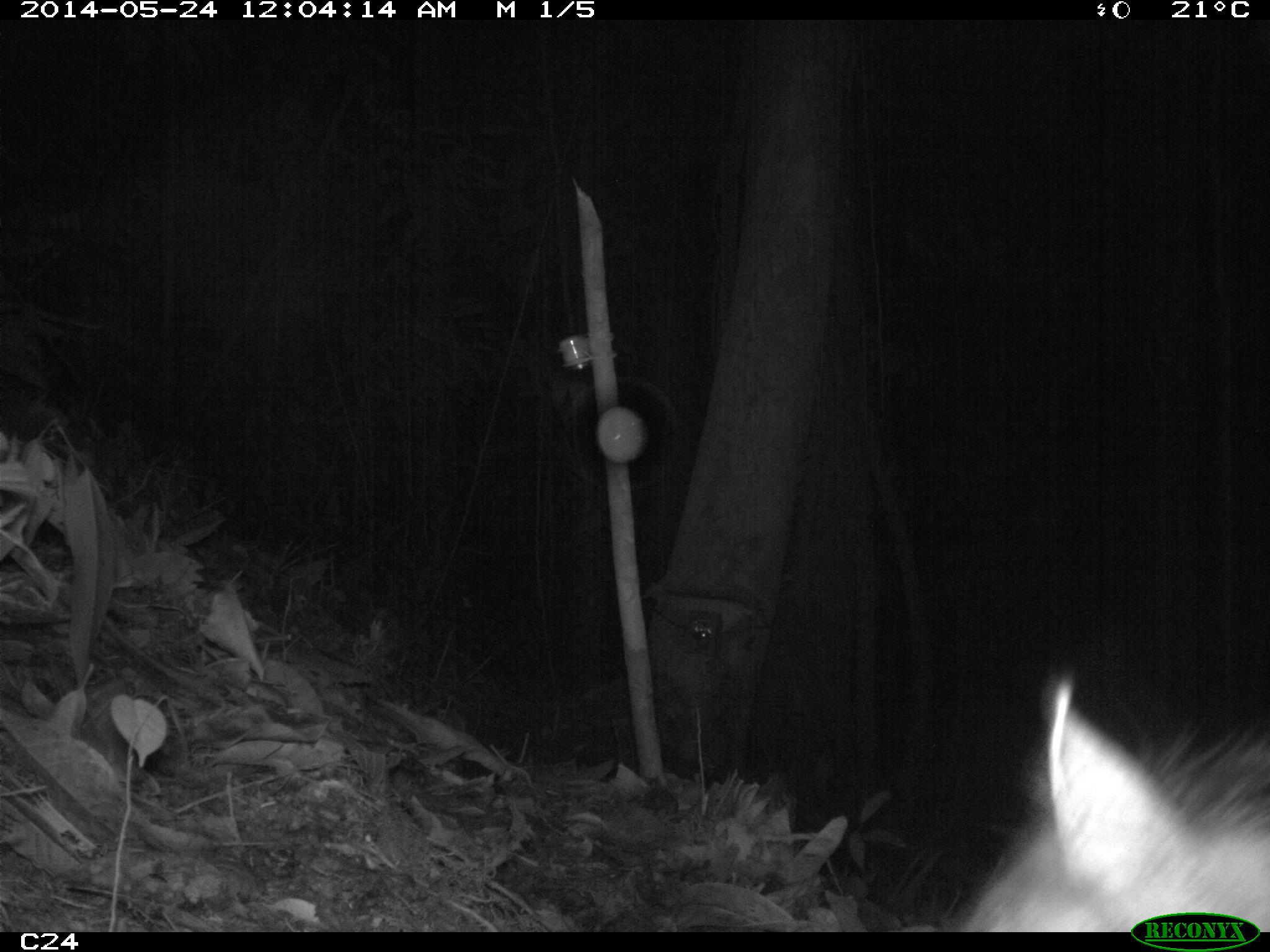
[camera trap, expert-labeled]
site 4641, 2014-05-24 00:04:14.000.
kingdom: Animalia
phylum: Chordata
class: Mammalia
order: Artiodactyla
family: Suidae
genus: Sus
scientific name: Sus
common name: pigs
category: unknown pig_peccary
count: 1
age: adult